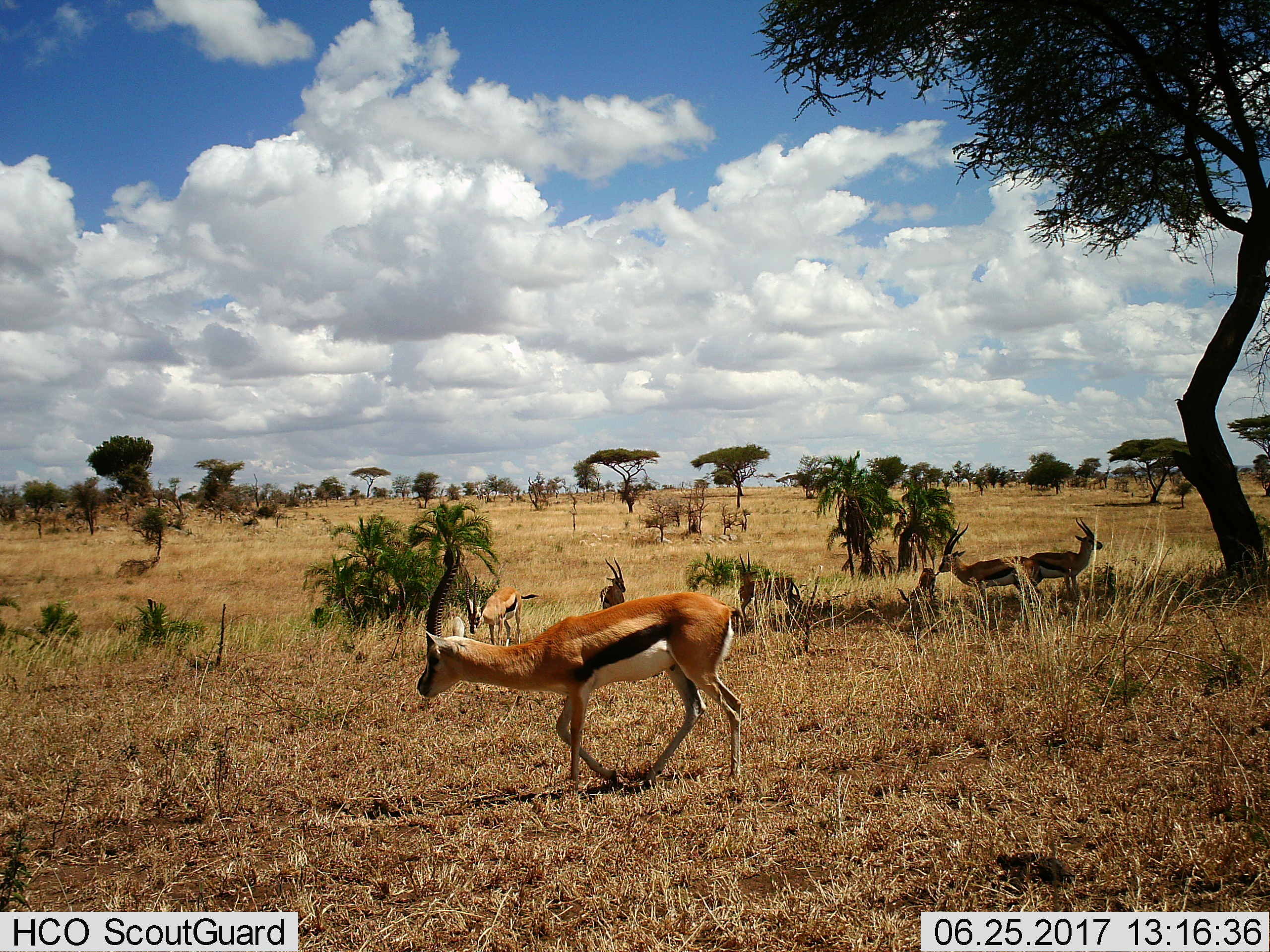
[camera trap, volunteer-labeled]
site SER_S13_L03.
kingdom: Animalia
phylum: Chordata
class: Mammalia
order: Artiodactyla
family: Bovidae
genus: Eudorcas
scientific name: Eudorcas thomsonii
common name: thomson's gazelle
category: gazellethomsons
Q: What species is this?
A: Gazellethomsons (thomson's gazelle) (Eudorcas thomsonii).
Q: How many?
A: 7.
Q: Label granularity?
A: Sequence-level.